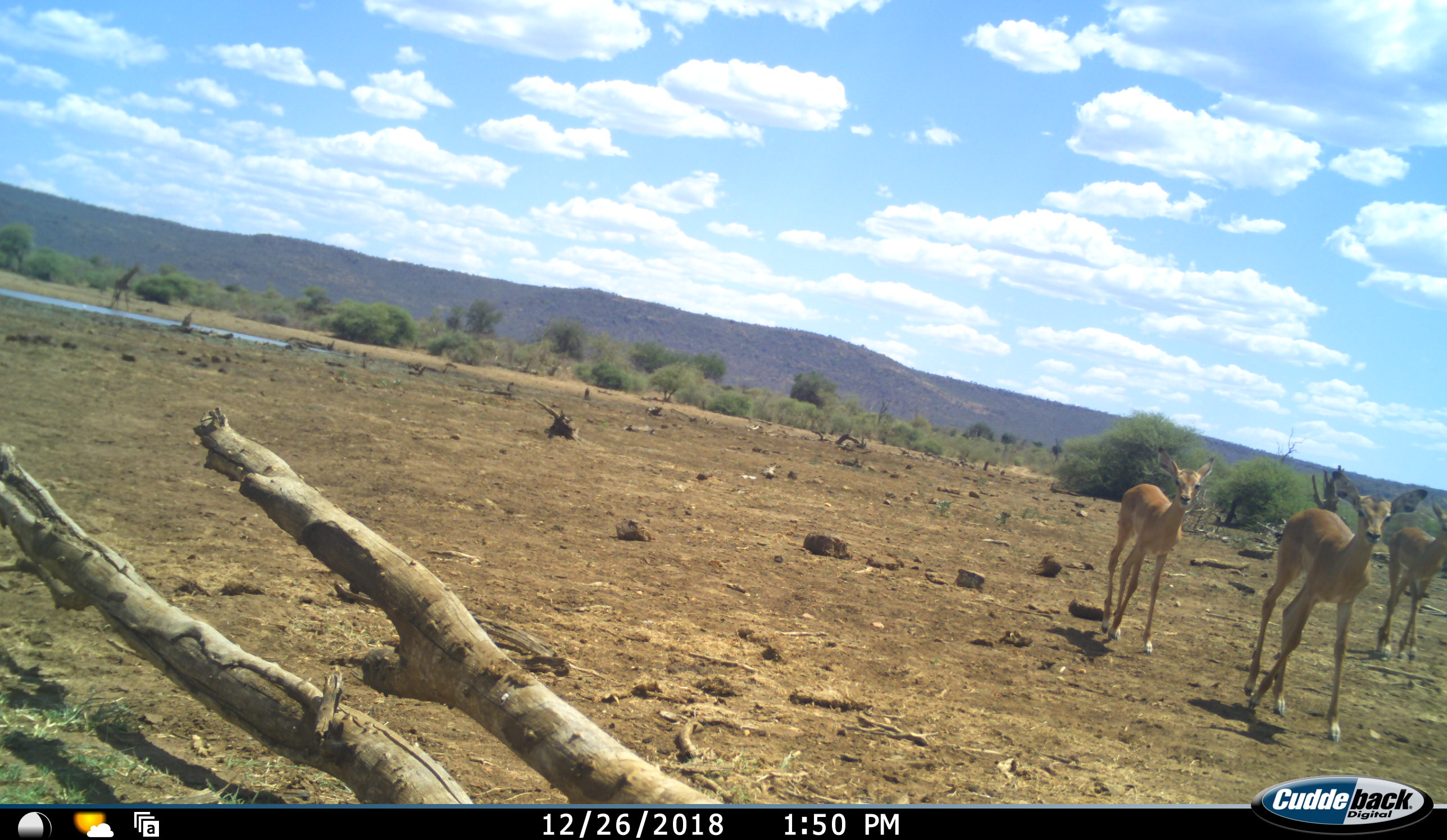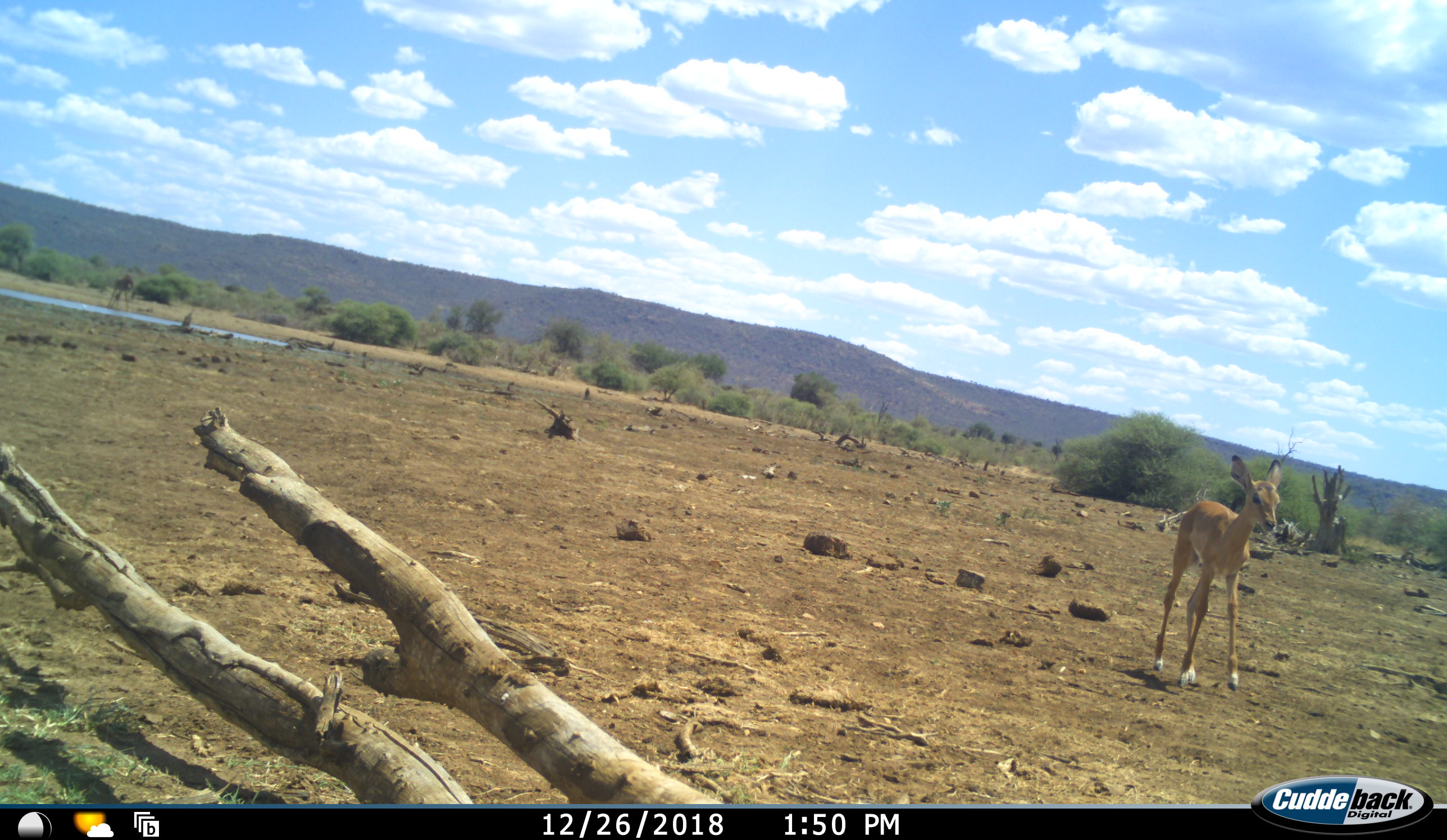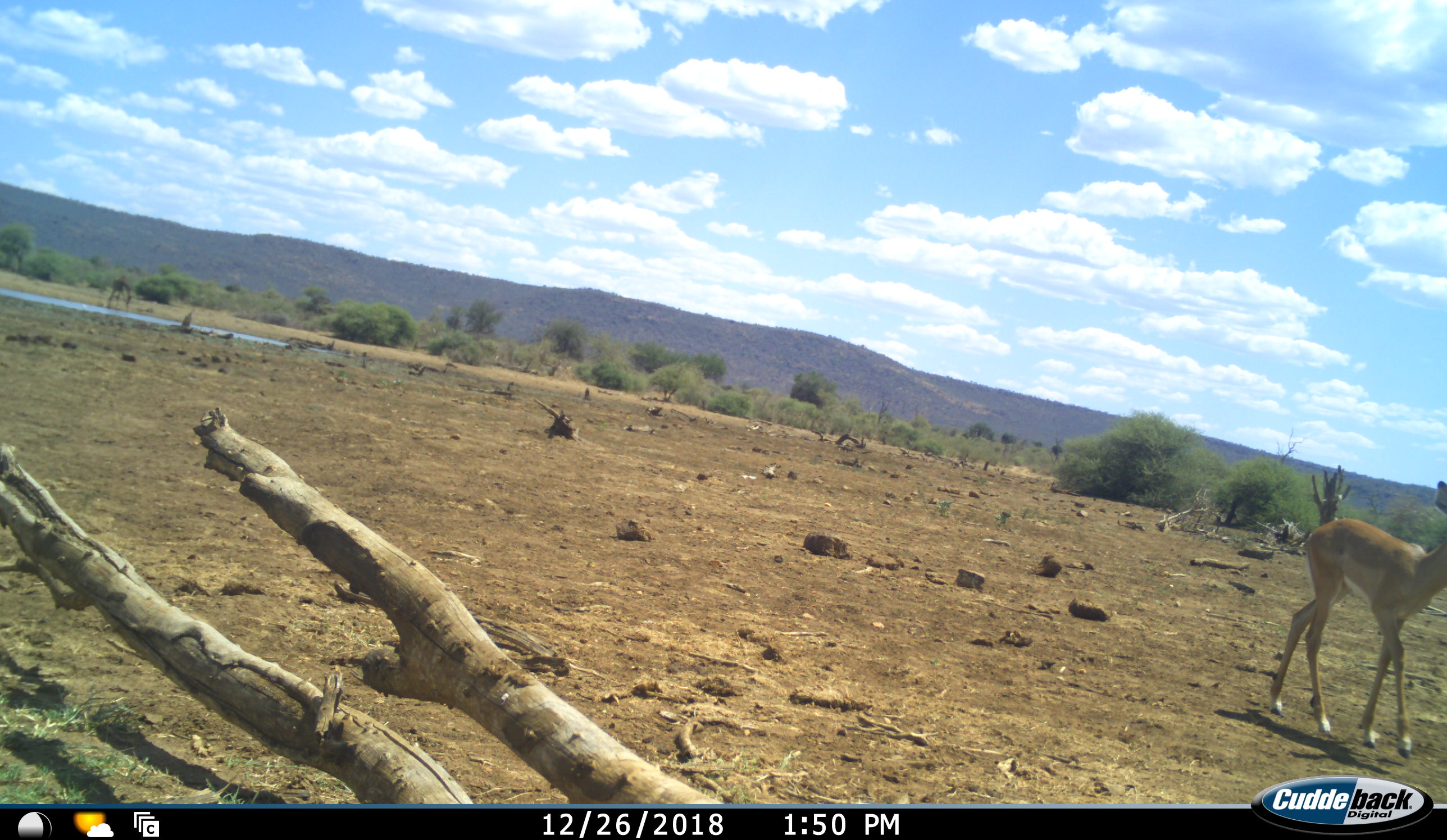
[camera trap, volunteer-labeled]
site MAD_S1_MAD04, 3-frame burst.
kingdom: Animalia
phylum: Chordata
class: Mammalia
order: Artiodactyla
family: Giraffidae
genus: Giraffa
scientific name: Giraffa camelopardalis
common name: giraffe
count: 1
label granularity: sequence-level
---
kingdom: Animalia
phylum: Chordata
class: Mammalia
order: Artiodactyla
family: Bovidae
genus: Aepyceros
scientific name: Aepyceros melampus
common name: impala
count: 3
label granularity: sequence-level